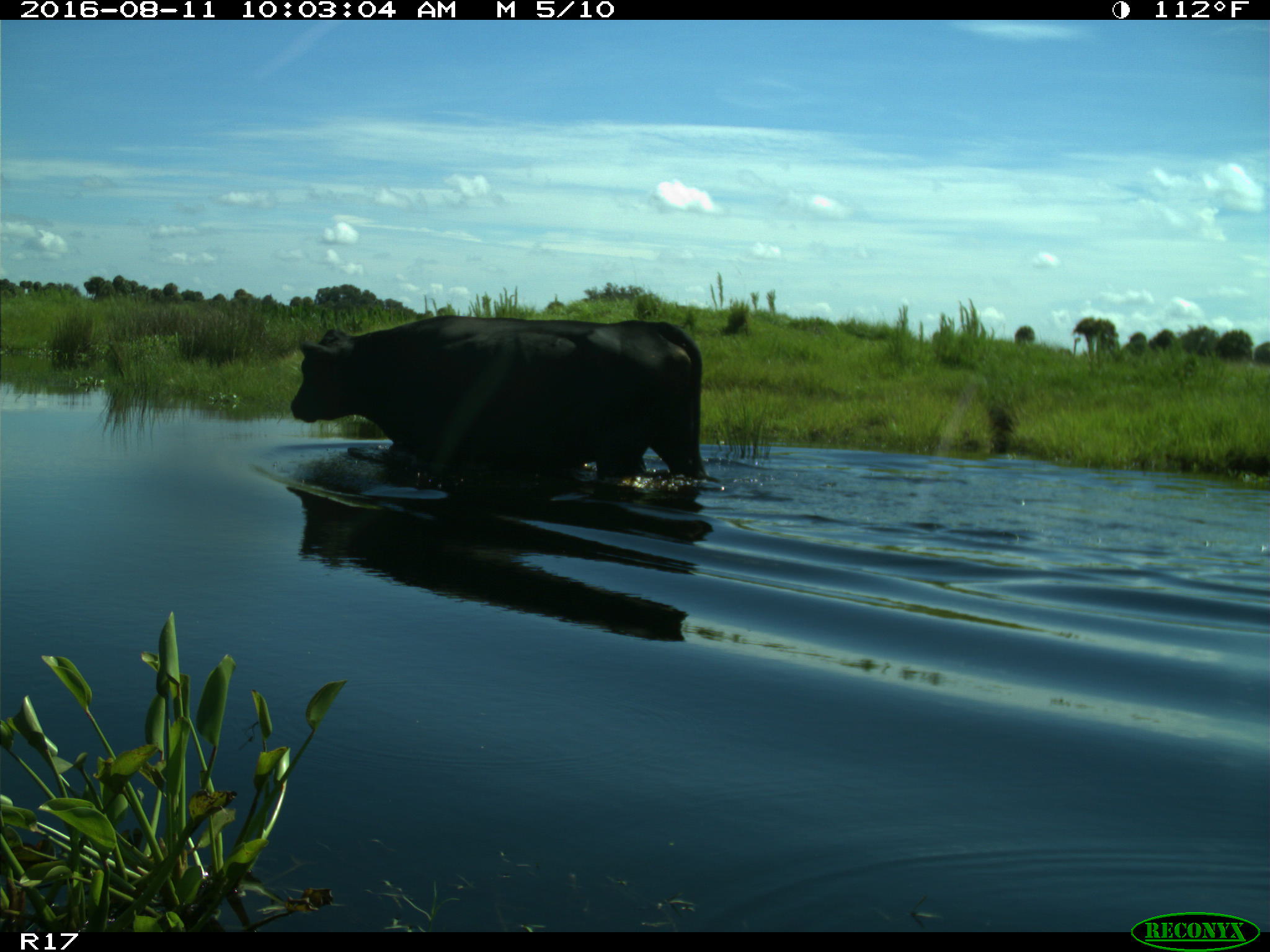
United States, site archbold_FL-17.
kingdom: Animalia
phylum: Chordata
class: Mammalia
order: Artiodactyla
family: Bovidae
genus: Bos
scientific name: Bos taurus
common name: domestic cow